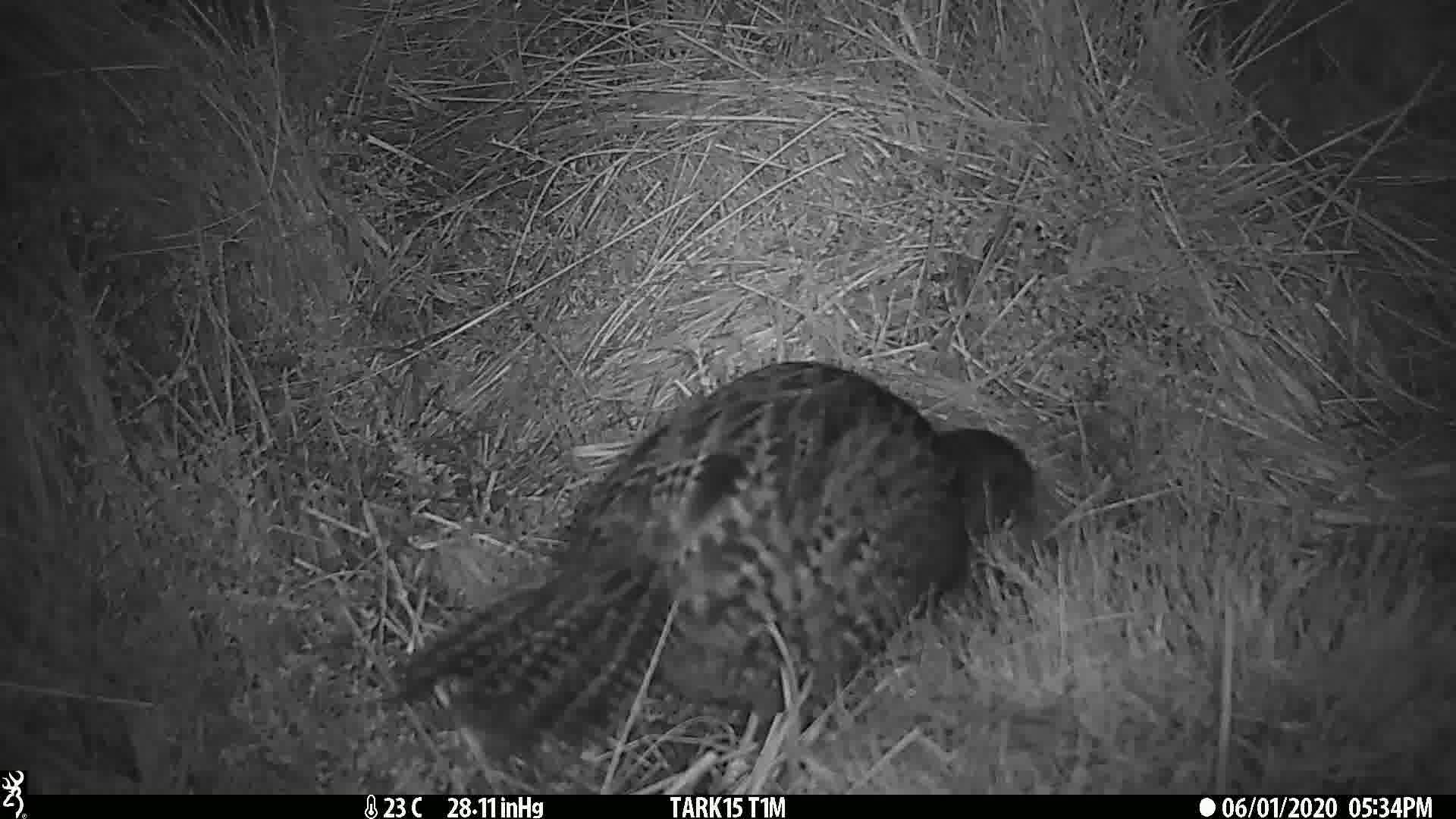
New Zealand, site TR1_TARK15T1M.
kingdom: Animalia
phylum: Chordata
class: Aves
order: Gruiformes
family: Rallidae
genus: Gallirallus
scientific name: Gallirallus australis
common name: weka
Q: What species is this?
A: Weka (Gallirallus australis).